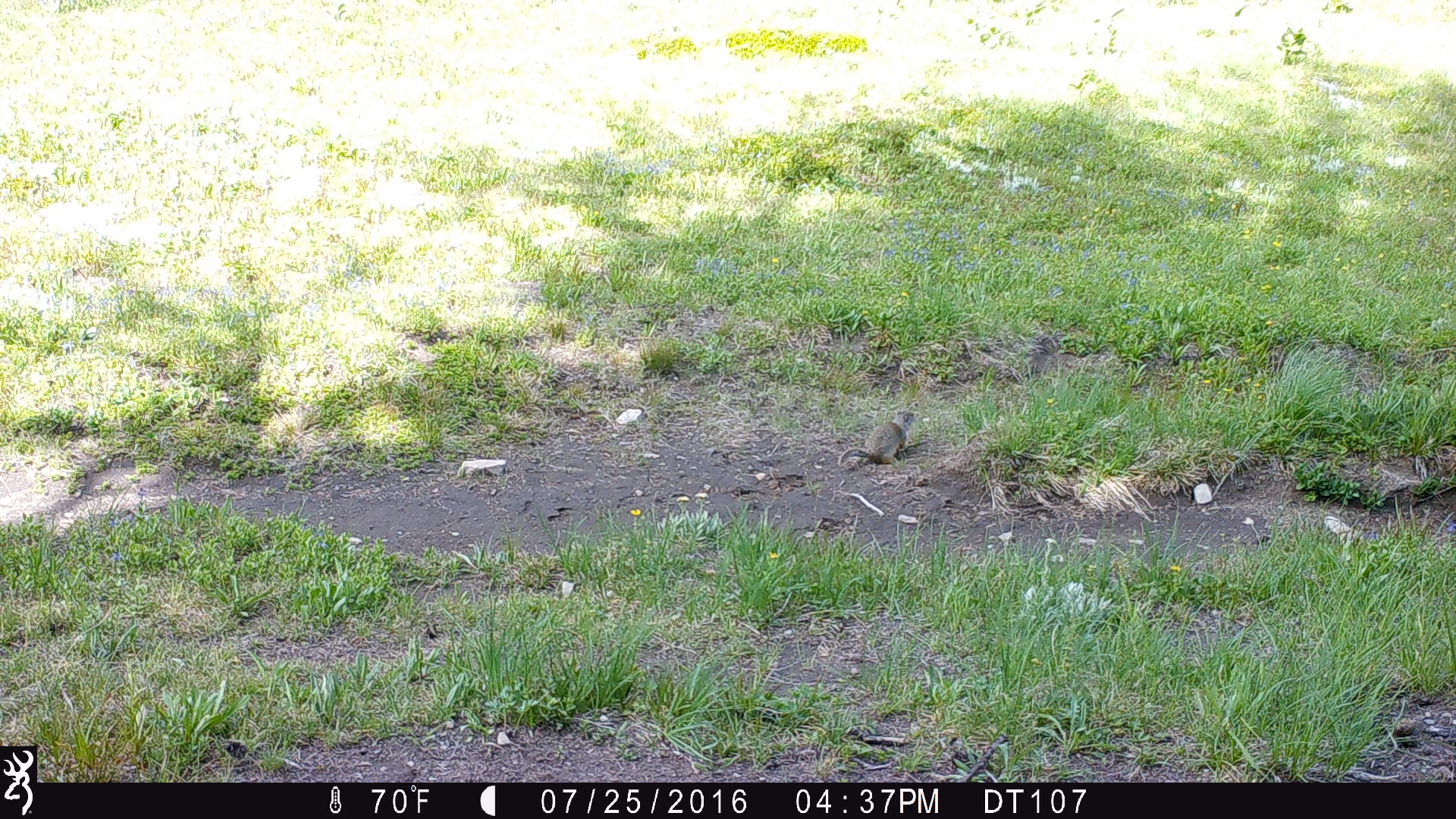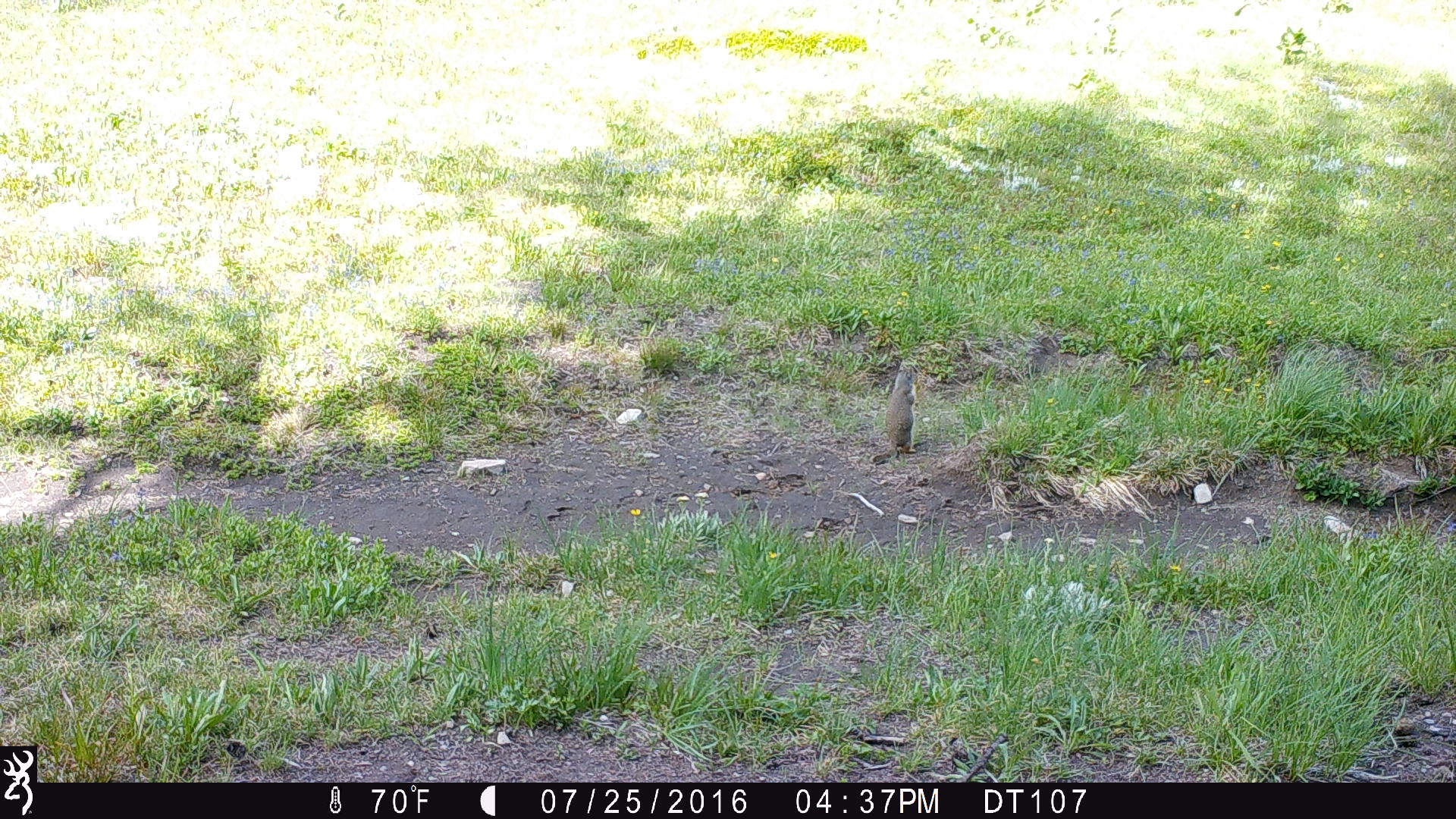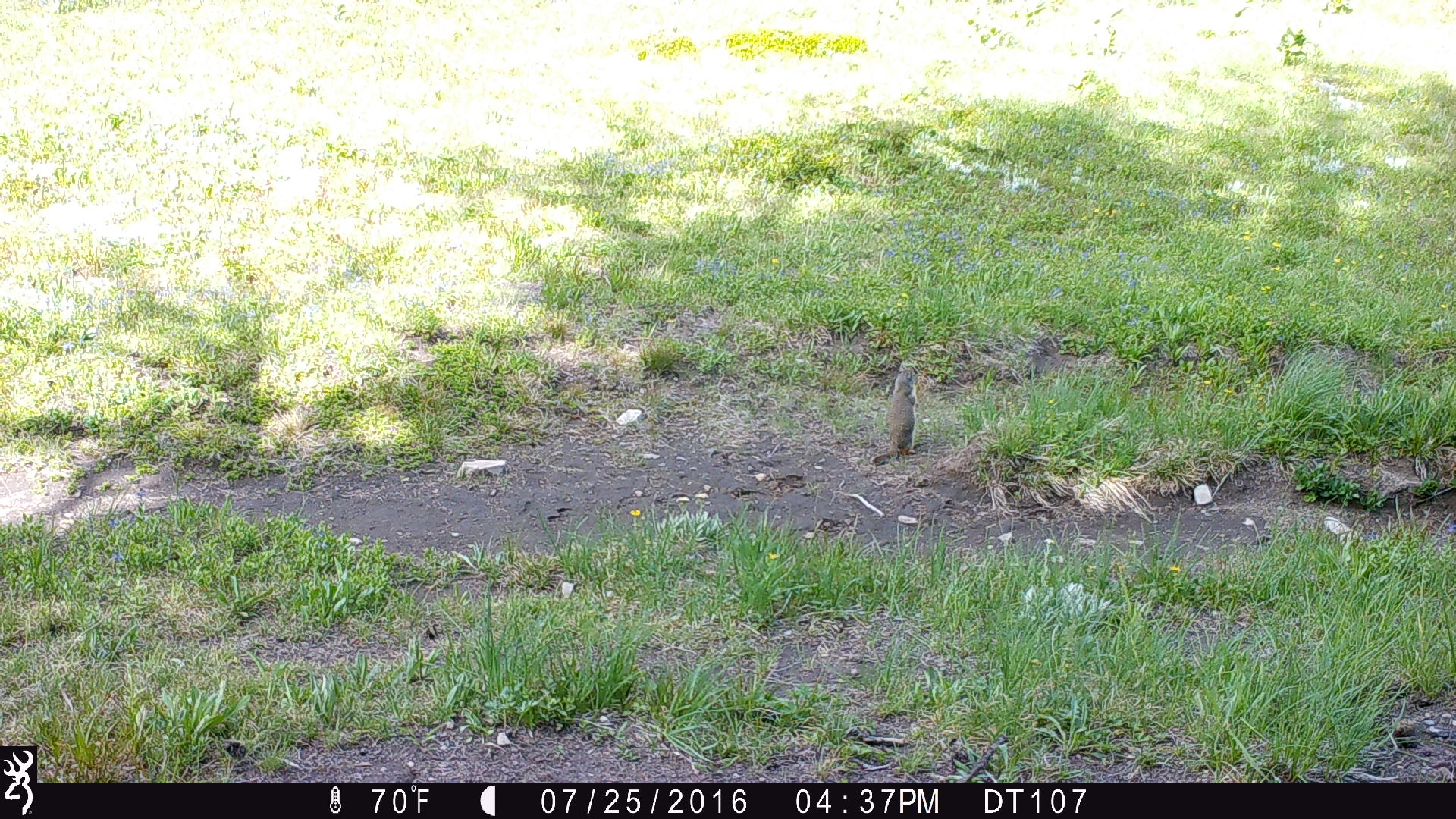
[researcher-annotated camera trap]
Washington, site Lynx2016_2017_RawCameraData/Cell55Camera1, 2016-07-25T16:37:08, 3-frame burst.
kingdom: Animalia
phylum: Chordata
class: Mammalia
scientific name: Mammalia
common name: small mammal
Small mammal (Mammalia). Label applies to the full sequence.